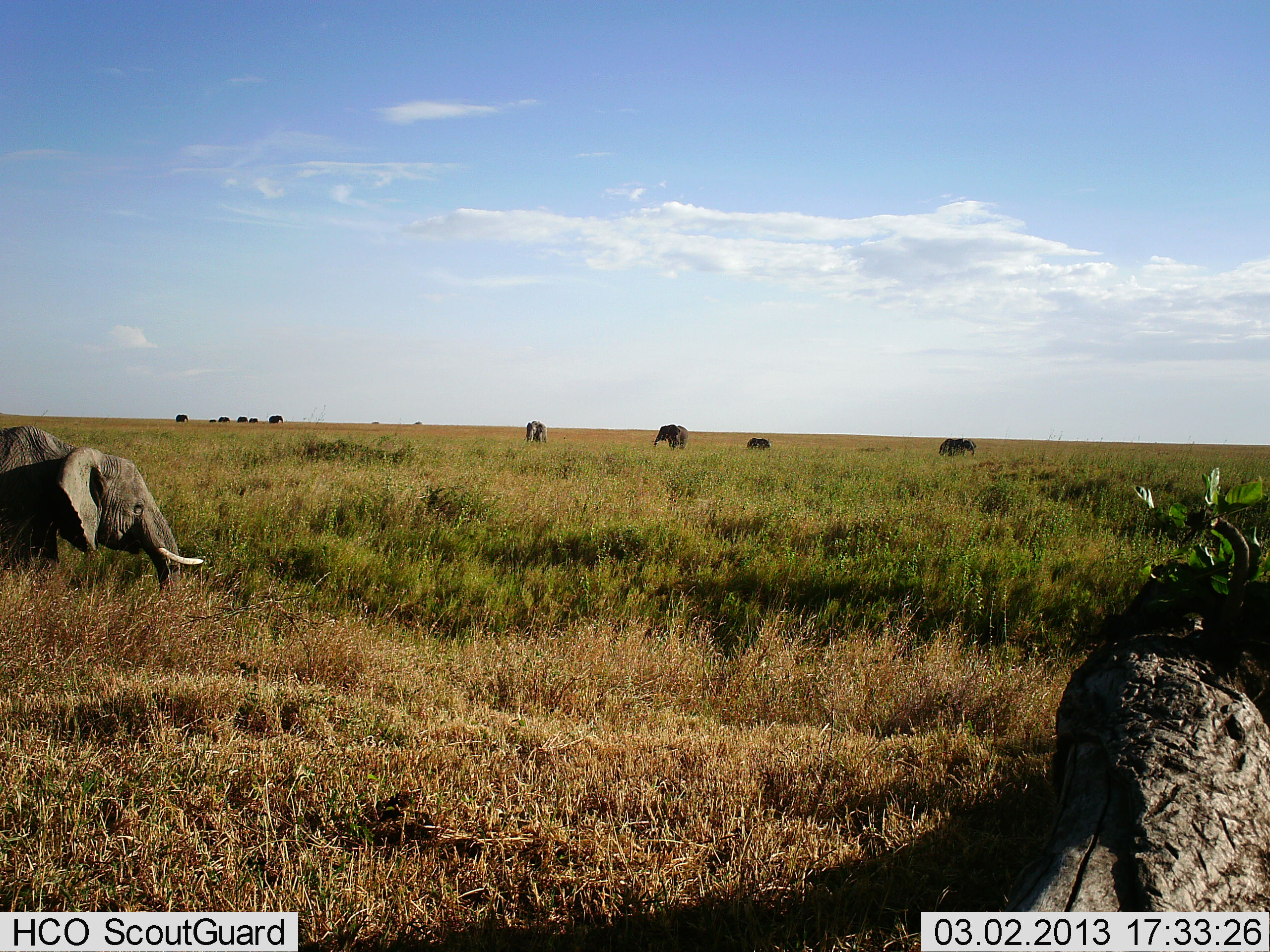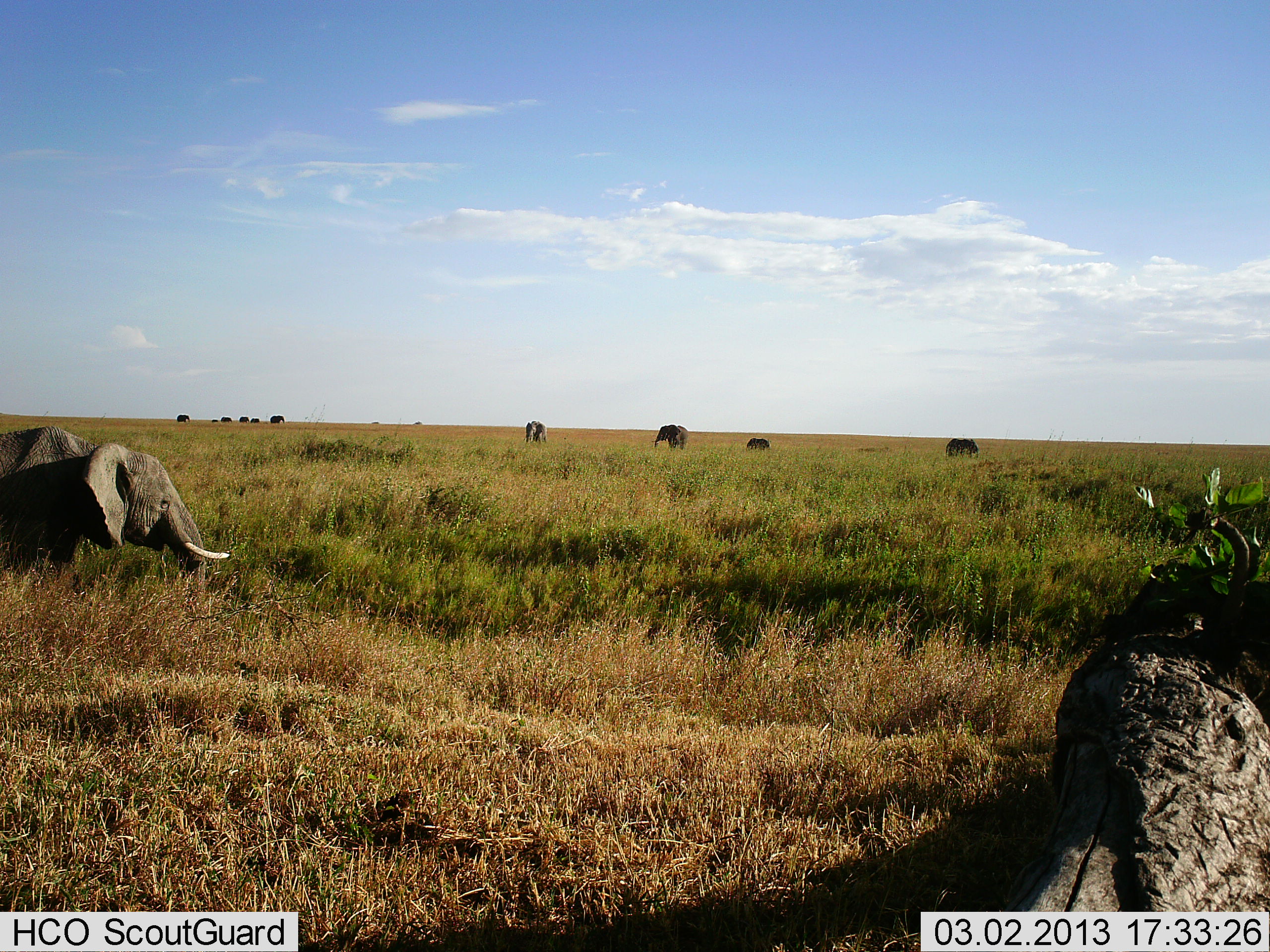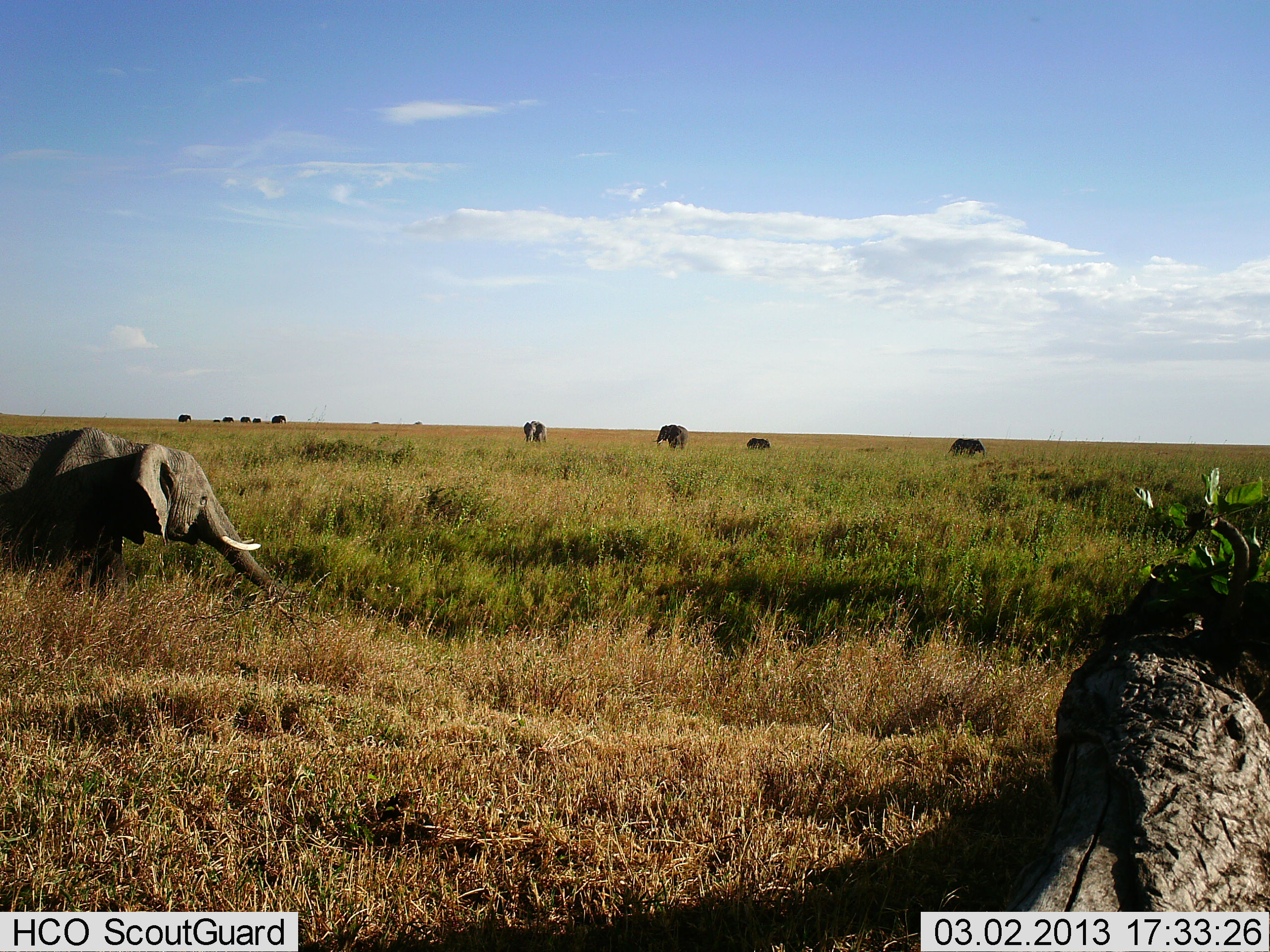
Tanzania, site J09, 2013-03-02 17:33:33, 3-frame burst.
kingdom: Animalia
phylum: Chordata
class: Mammalia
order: Proboscidea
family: Elephantidae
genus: Loxodonta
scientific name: Loxodonta africana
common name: african bush elephant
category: elephant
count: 6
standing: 73%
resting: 8%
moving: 12%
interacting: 0%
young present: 23%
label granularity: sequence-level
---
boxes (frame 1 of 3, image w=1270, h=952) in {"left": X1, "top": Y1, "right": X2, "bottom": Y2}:
animal: {"left": 0, "top": 424, "right": 204, "bottom": 593}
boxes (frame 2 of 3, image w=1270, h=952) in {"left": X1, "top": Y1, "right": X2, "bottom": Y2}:
animal: {"left": 0, "top": 426, "right": 229, "bottom": 607}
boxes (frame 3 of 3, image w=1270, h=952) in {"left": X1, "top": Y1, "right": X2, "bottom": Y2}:
animal: {"left": 0, "top": 427, "right": 290, "bottom": 609}